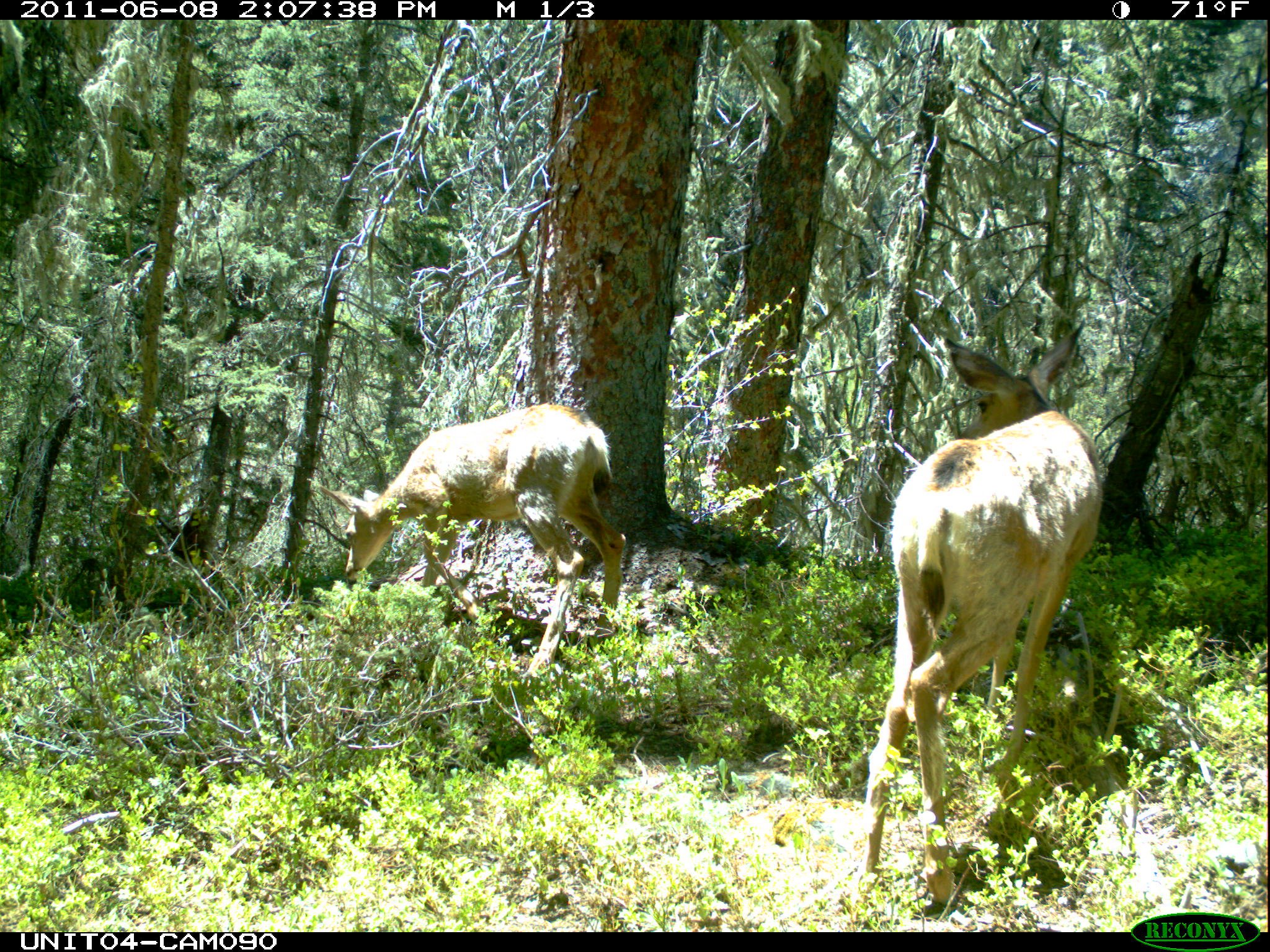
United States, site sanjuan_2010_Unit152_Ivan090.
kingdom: Animalia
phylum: Chordata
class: Mammalia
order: Artiodactyla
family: Cervidae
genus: Odocoileus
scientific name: Odocoileus hemionus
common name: mule deer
Odocoileus hemionus (mule deer).